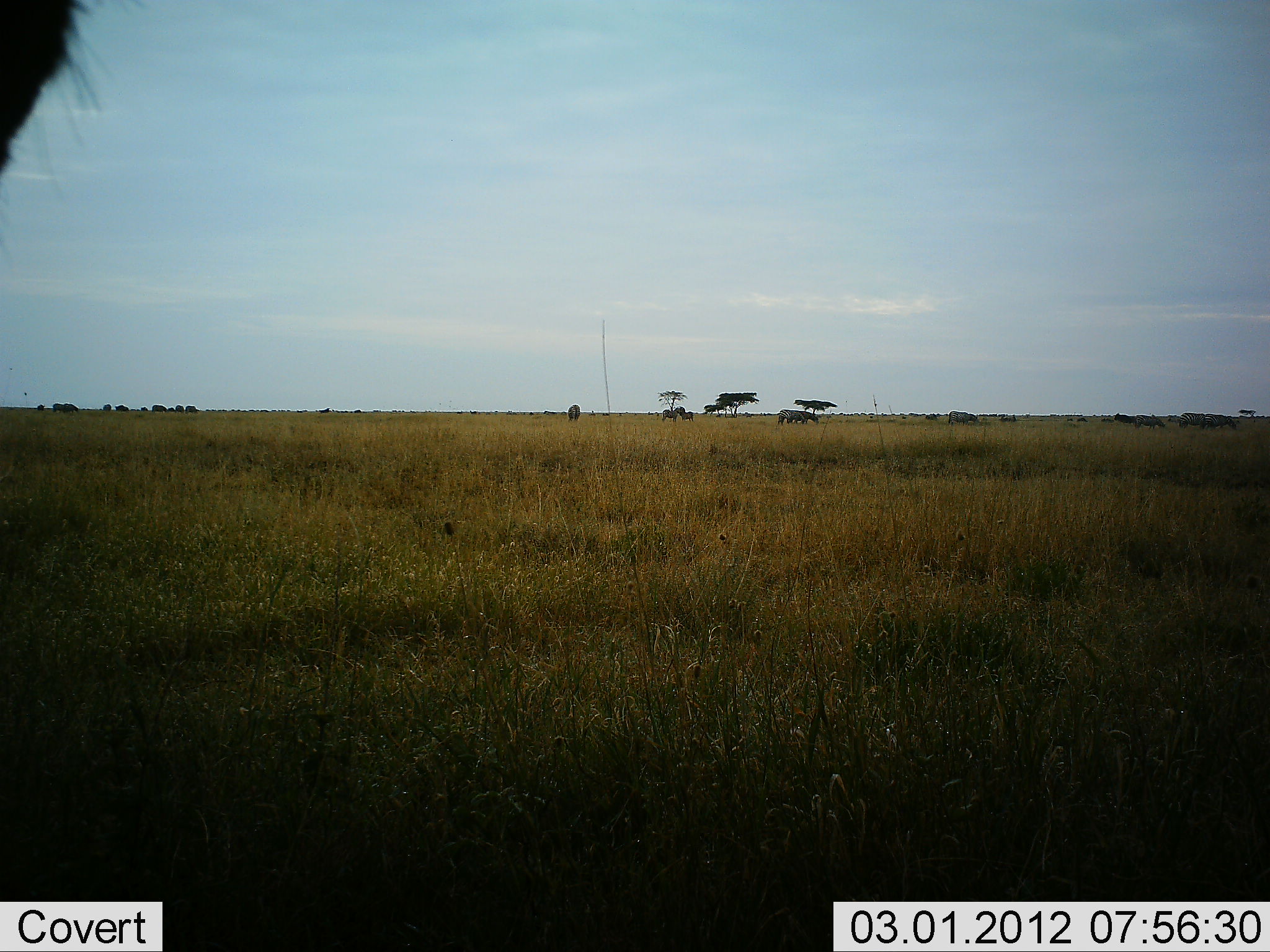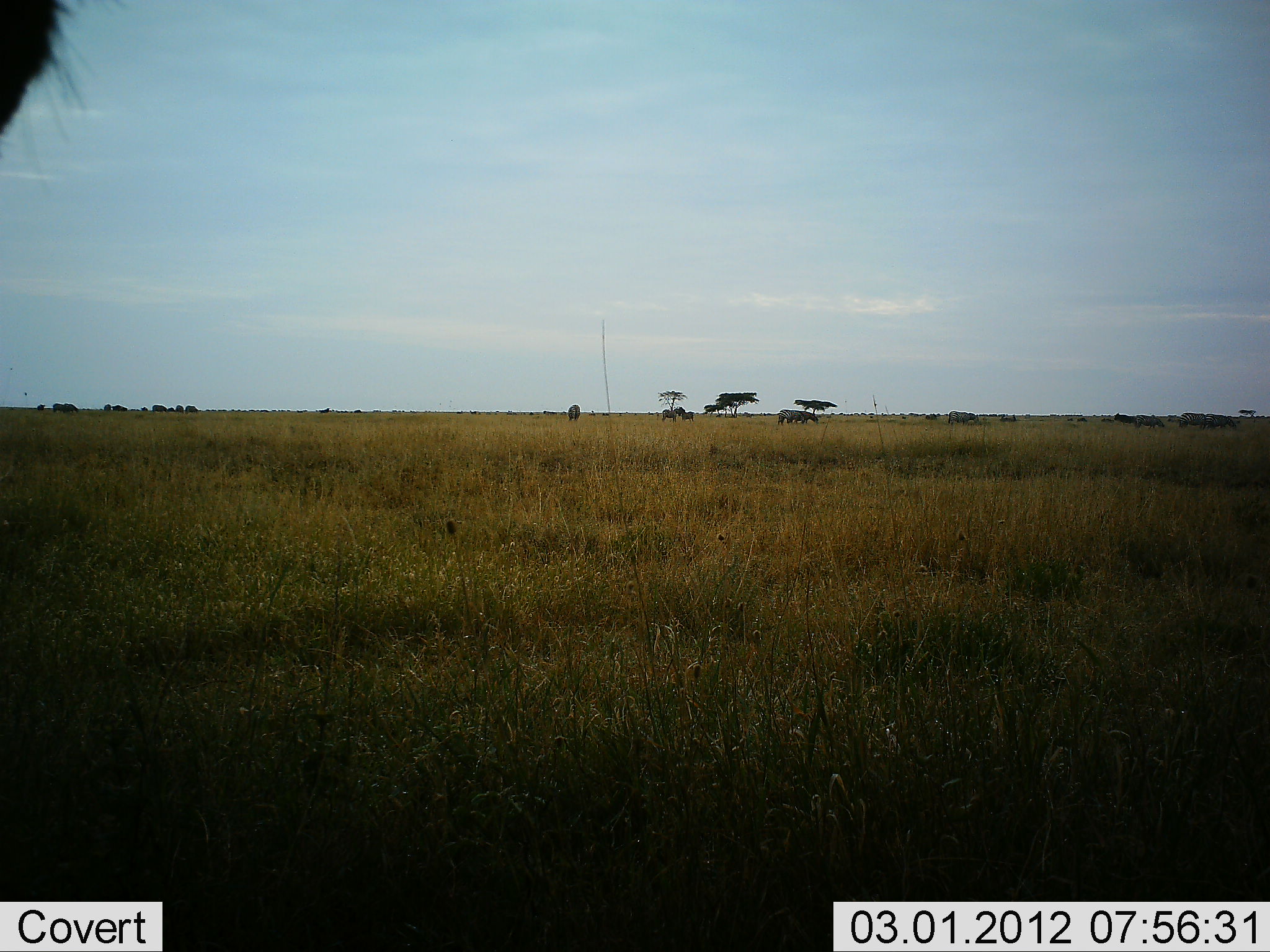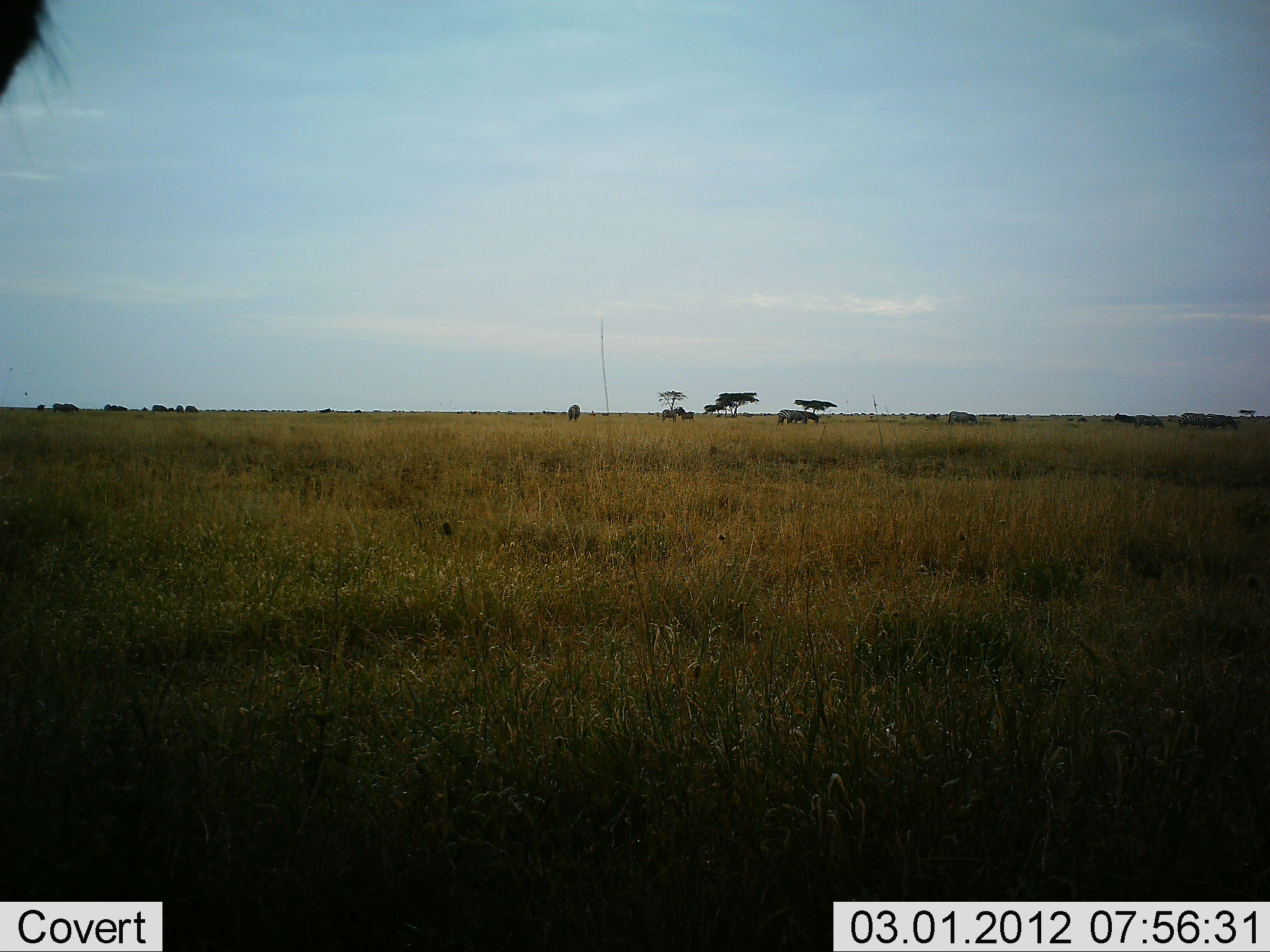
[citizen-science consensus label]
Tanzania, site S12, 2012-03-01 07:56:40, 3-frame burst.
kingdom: Animalia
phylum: Chordata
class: Mammalia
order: Artiodactyla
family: Bovidae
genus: Connochaetes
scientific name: Connochaetes taurinus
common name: blue wildebeest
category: wildebeest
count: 11-50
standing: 100%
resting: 0%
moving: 0%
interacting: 0%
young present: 0%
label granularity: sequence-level